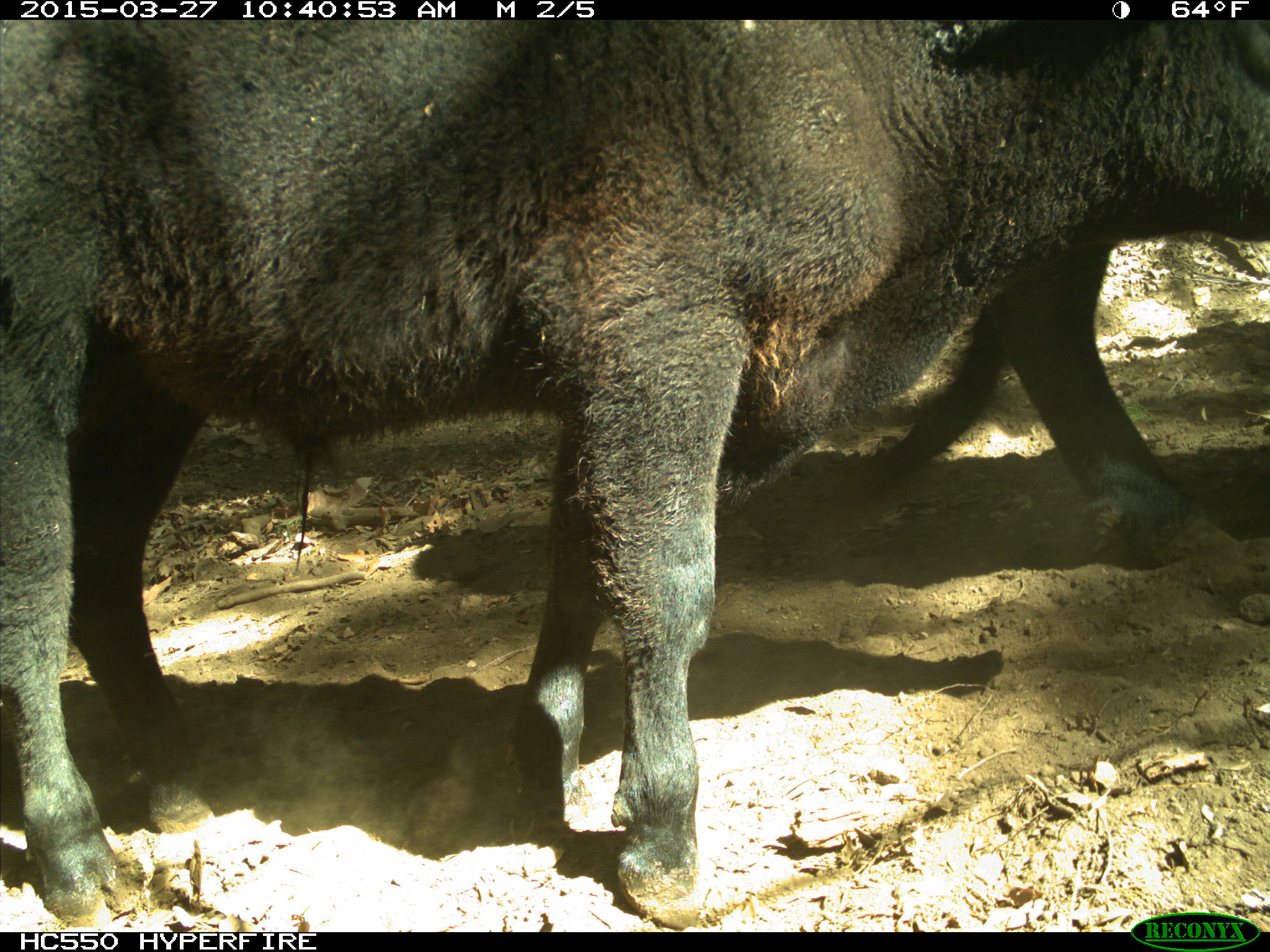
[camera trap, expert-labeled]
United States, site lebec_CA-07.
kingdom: Animalia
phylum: Chordata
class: Mammalia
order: Artiodactyla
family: Bovidae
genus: Bos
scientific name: Bos taurus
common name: domestic cow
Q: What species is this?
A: Bos taurus (domestic cow).